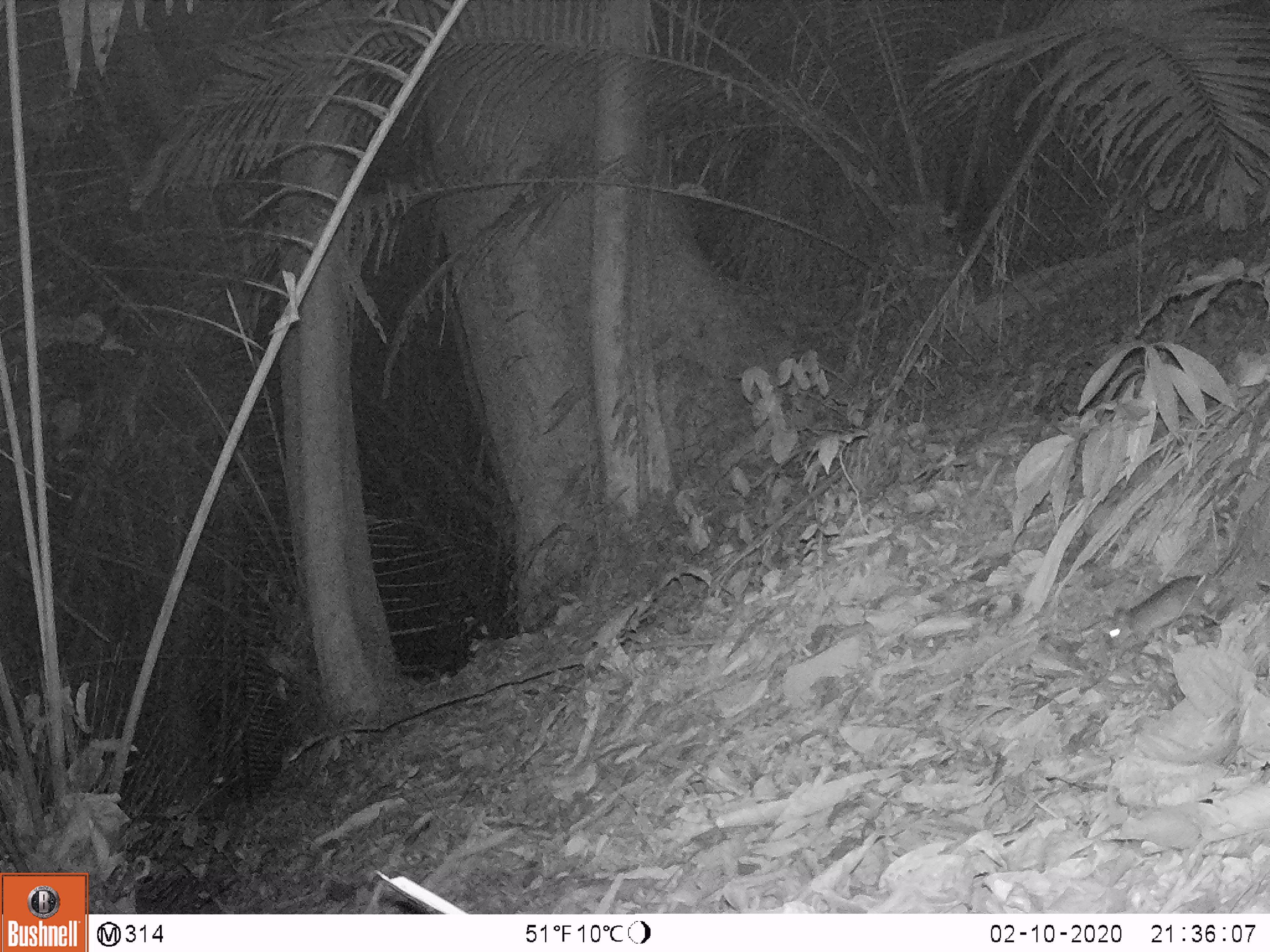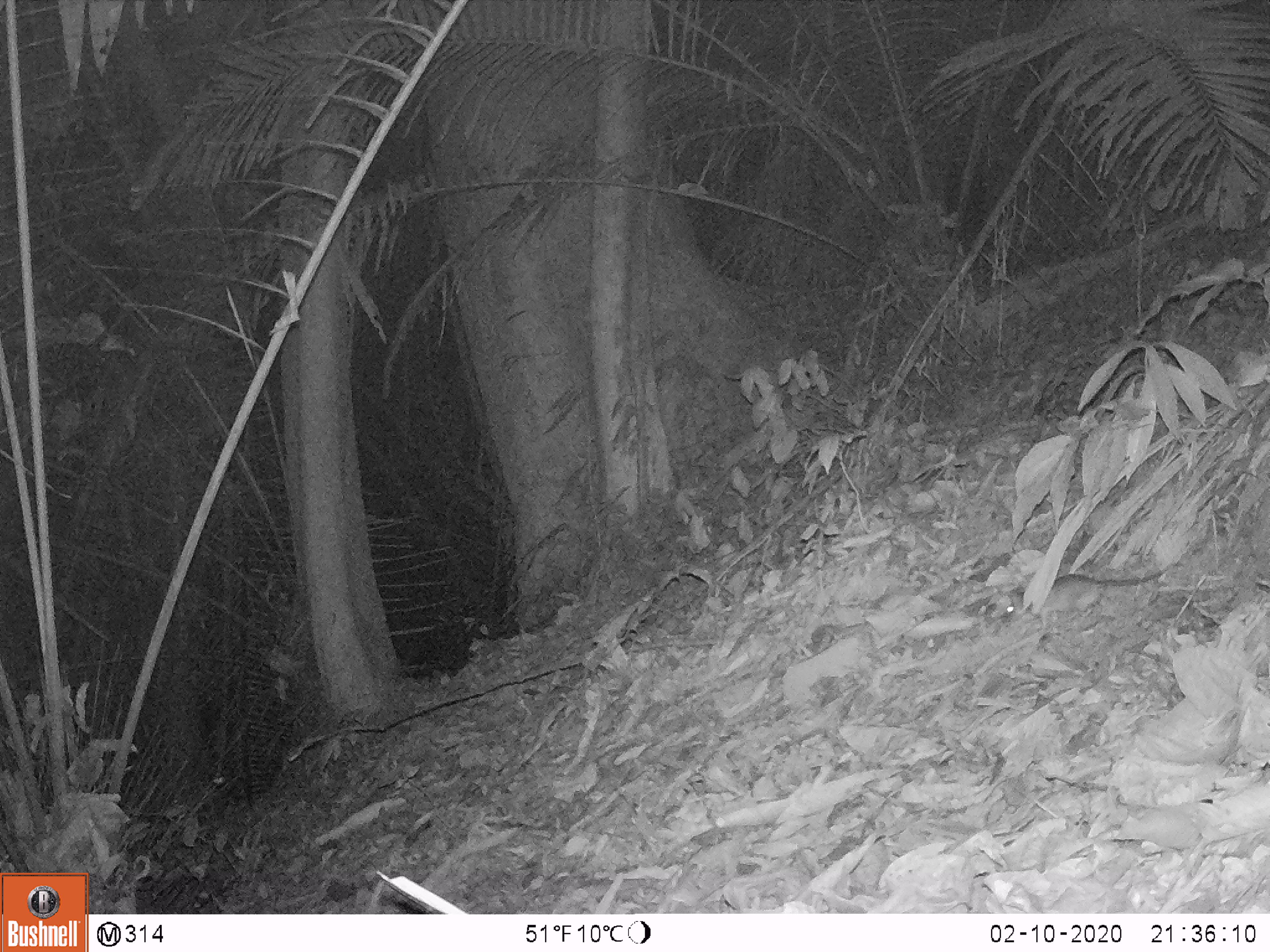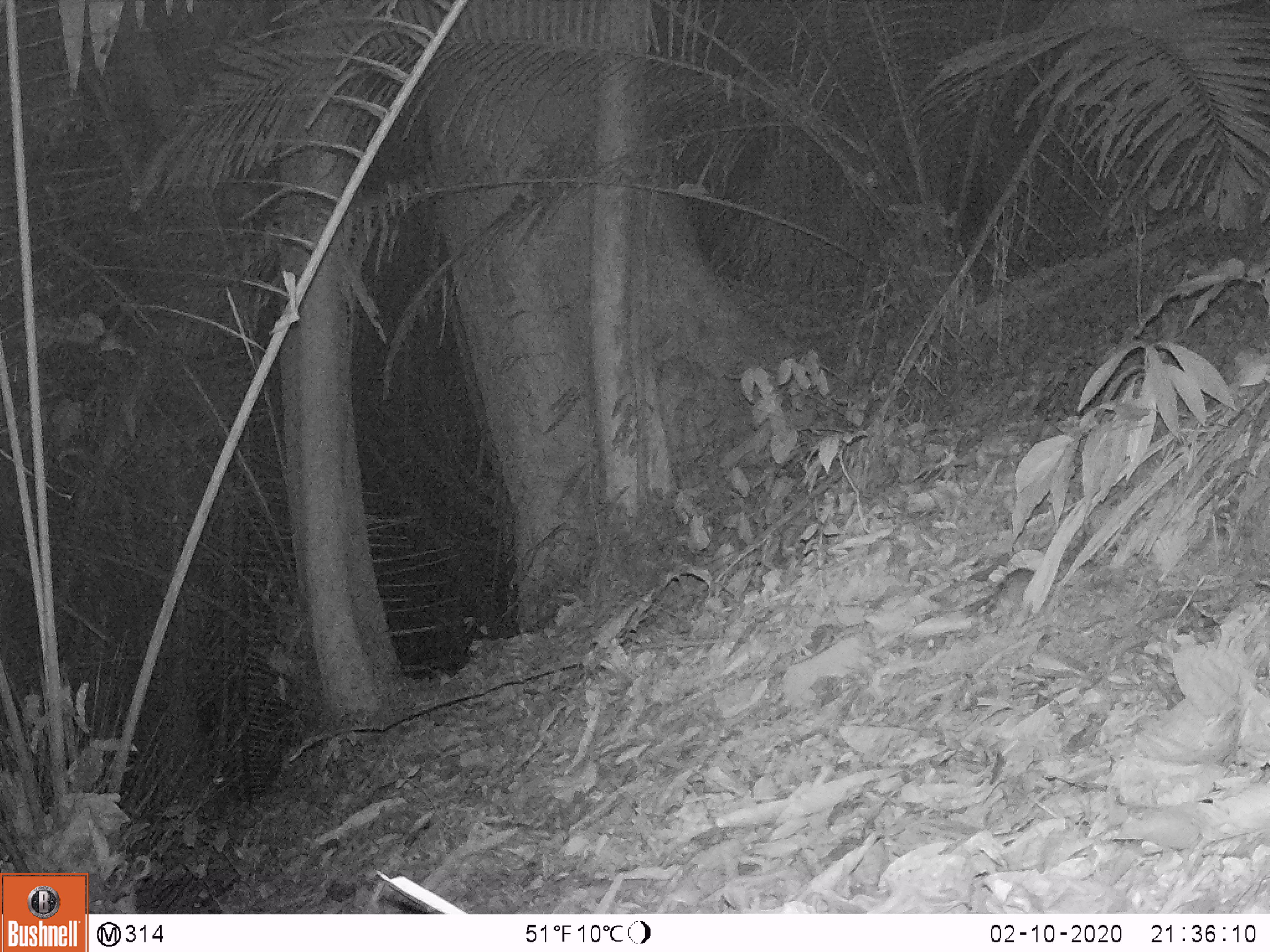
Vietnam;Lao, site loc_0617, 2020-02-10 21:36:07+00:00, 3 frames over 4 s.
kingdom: Animalia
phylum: Chordata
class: Mammalia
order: Rodentia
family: Muridae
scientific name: Muridae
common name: old-world mice and rats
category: unidentified murid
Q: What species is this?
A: Unidentified murid (old-world mice and rats) (Muridae).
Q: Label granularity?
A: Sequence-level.